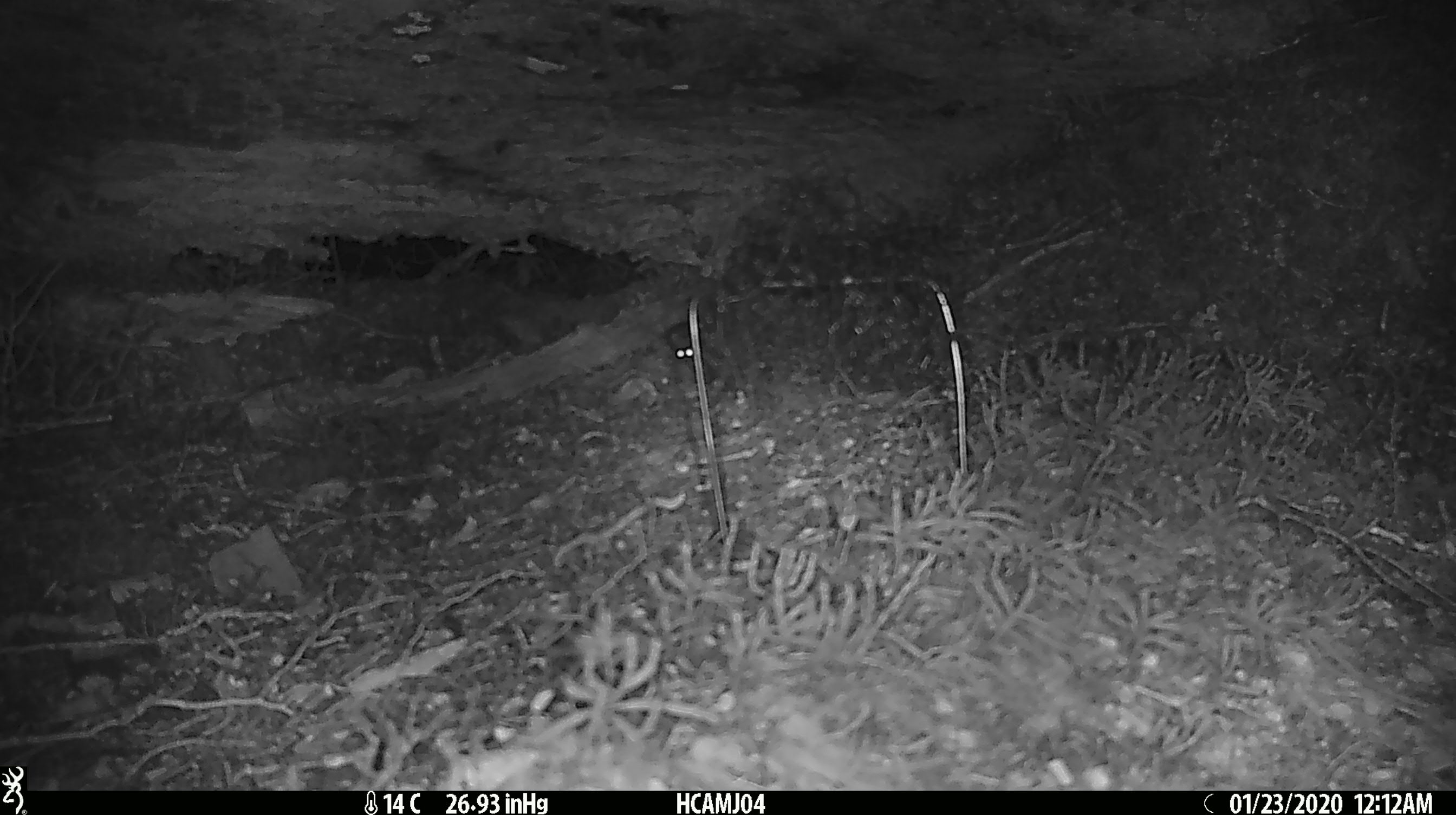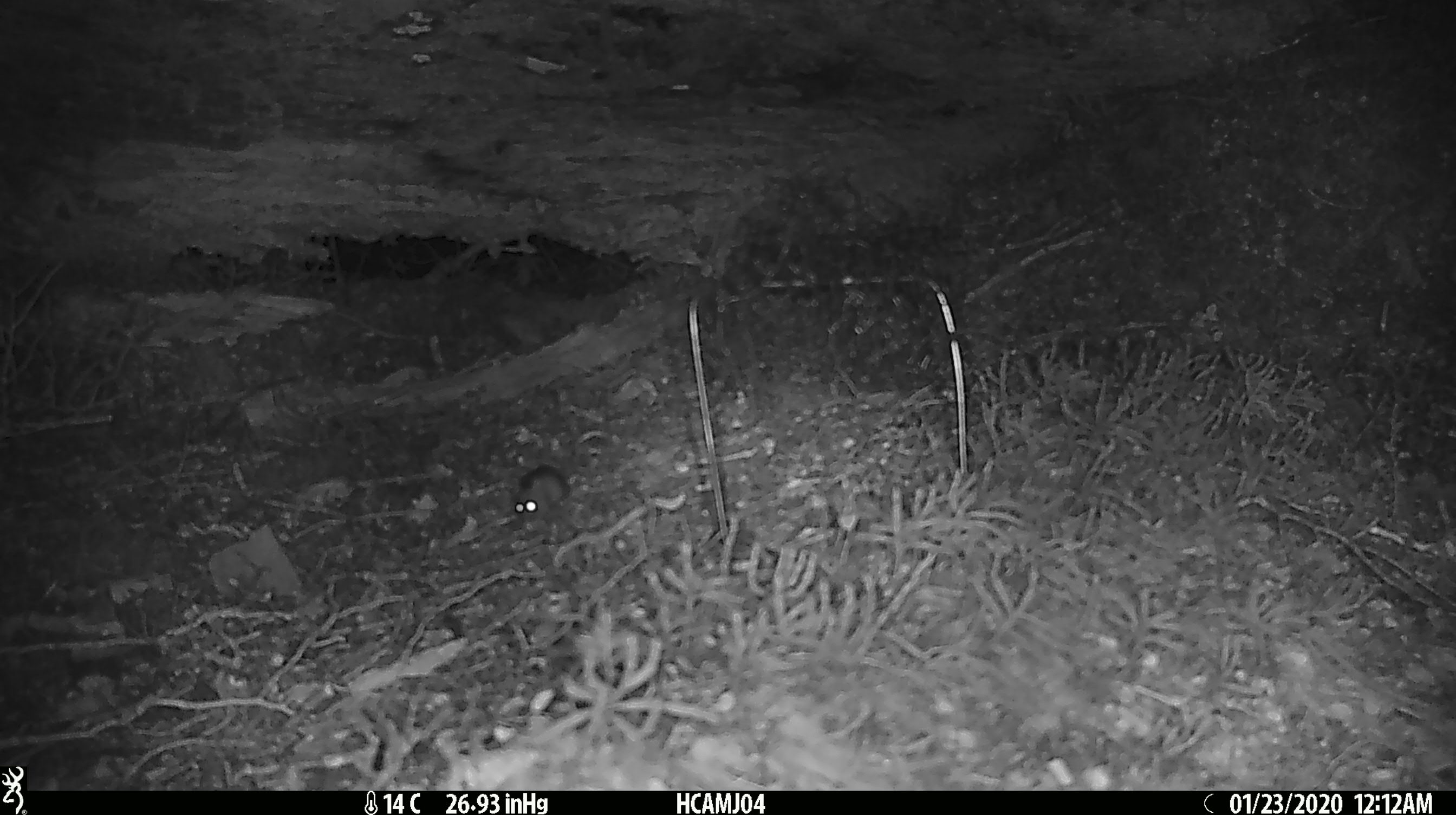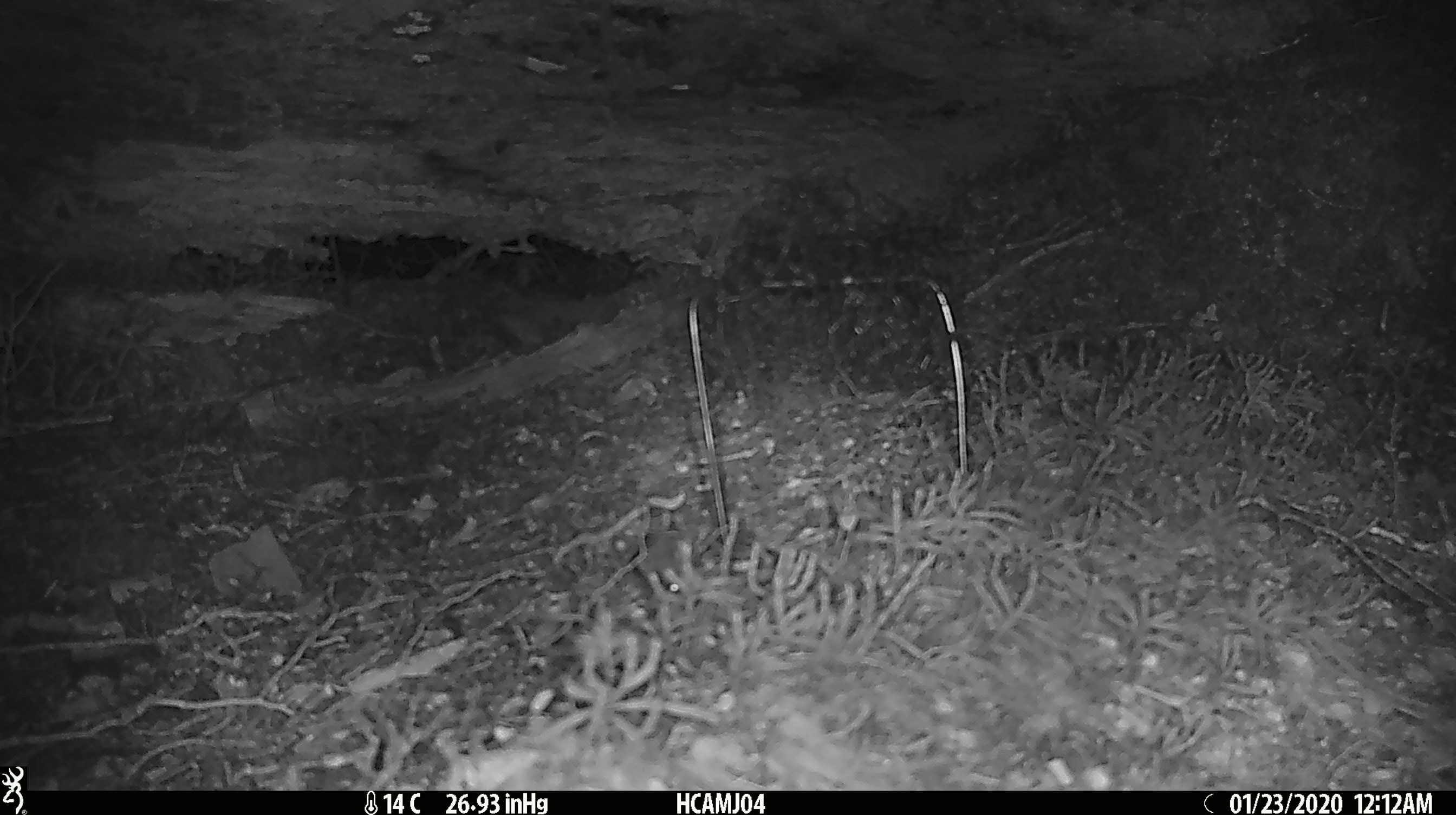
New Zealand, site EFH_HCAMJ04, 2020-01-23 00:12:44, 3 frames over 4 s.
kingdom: Animalia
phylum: Chordata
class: Mammalia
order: Rodentia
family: Muridae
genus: Mus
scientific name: Mus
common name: mouse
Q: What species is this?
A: Mouse (Mus).